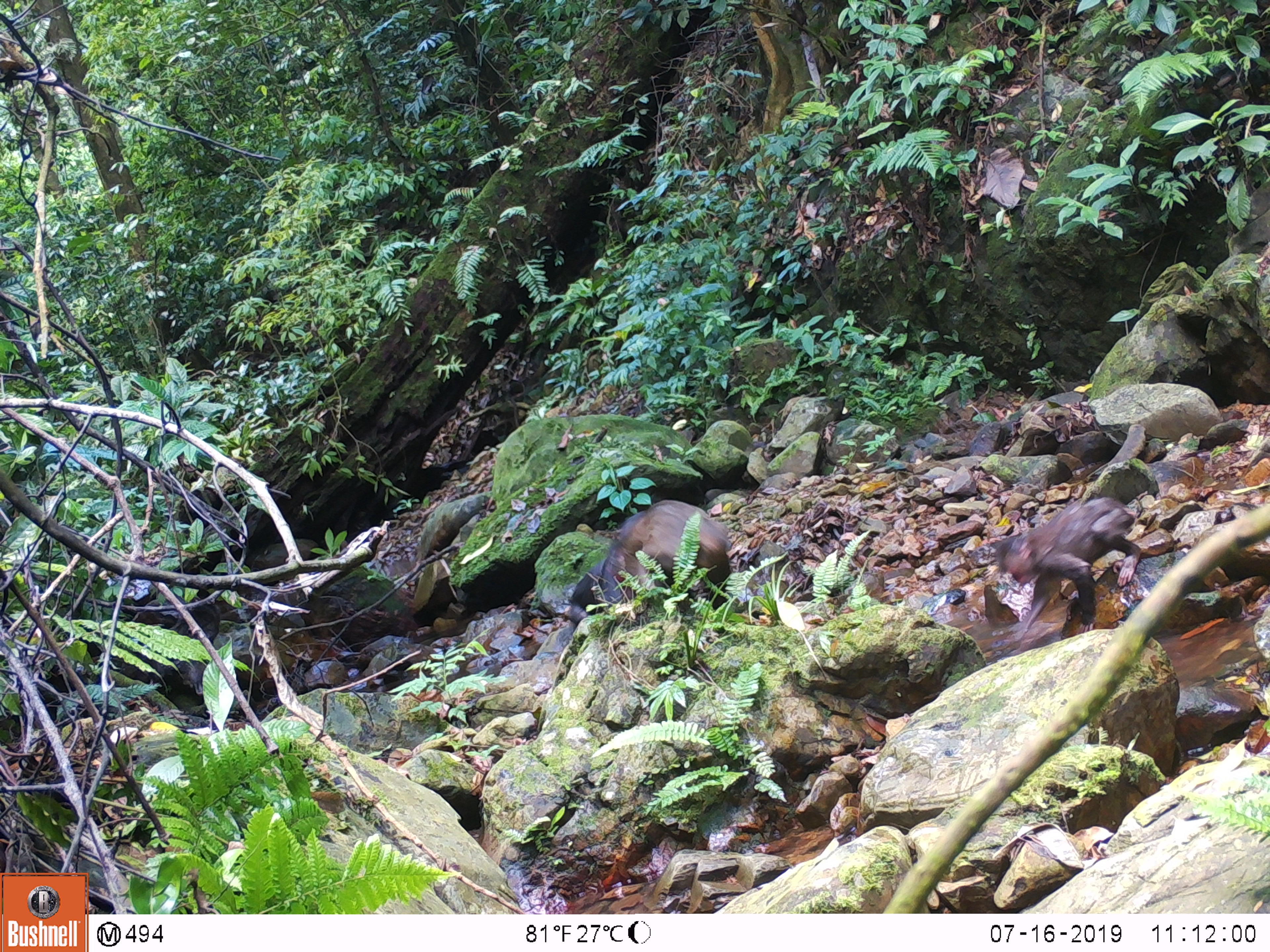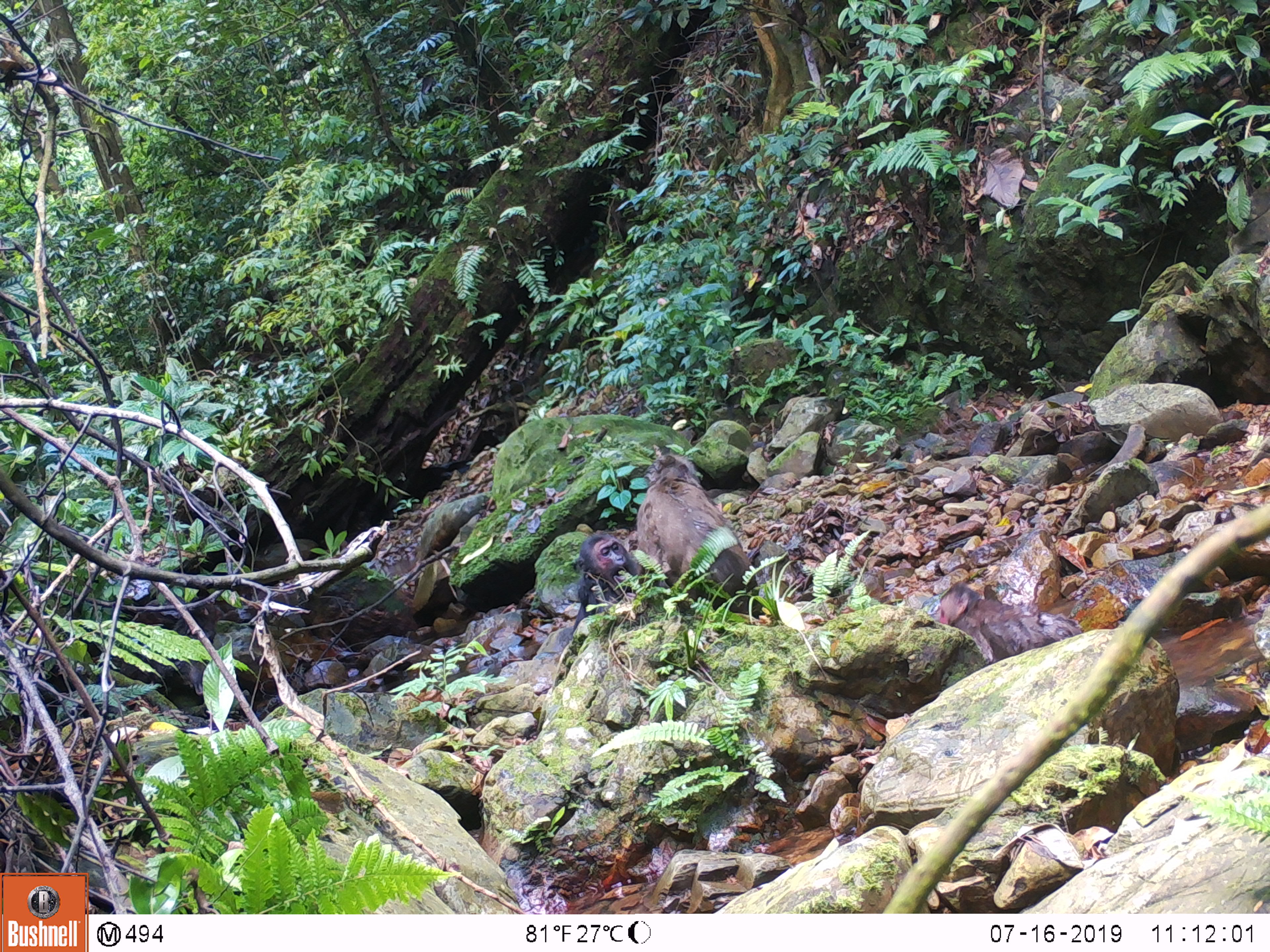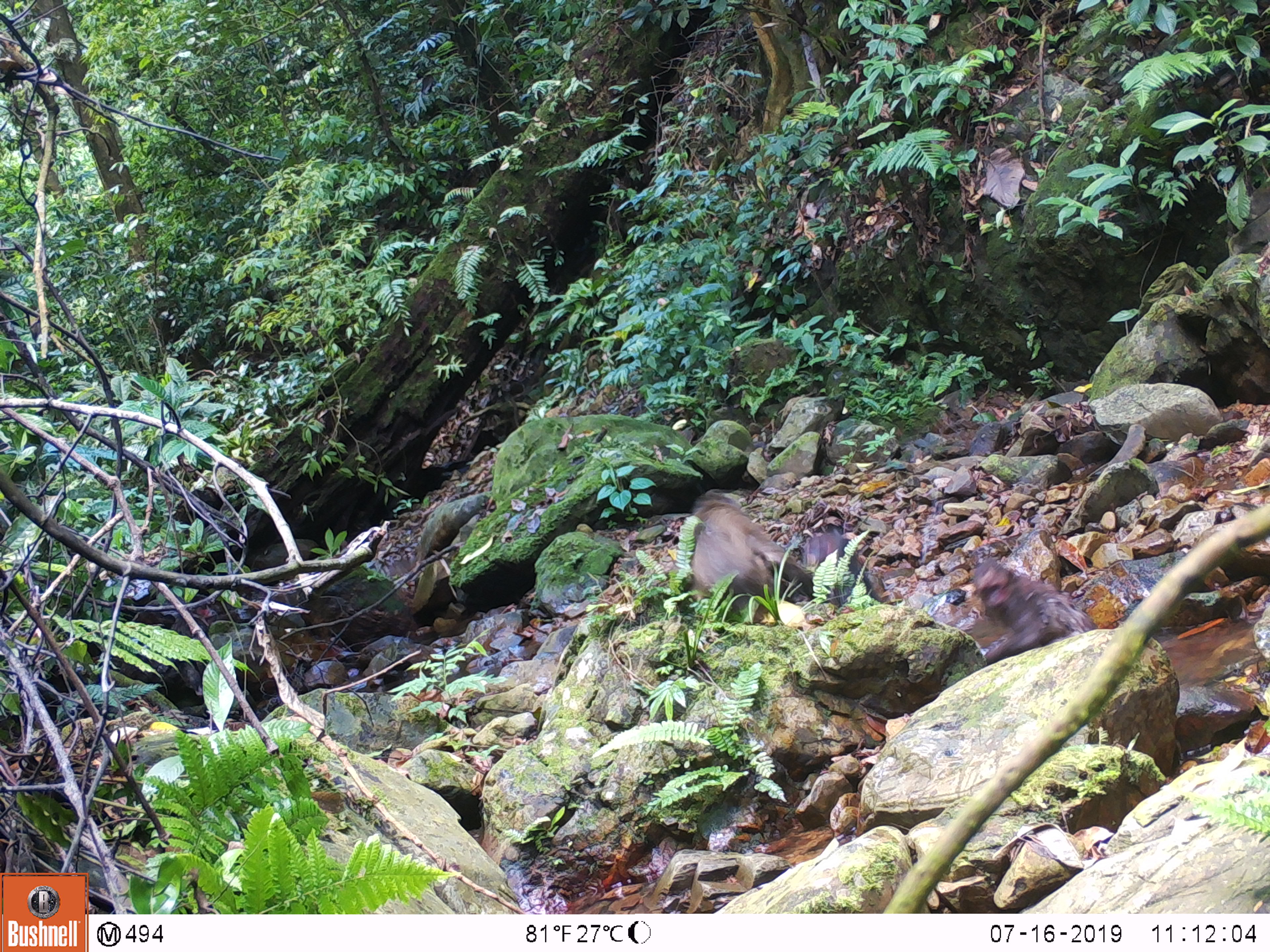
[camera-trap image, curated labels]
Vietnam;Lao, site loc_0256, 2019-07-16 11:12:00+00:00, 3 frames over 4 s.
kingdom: Animalia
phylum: Chordata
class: Mammalia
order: Primates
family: Cercopithecidae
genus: Macaca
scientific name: Macaca arctoides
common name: stump-tailed macaque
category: stump tailed macaque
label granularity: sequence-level